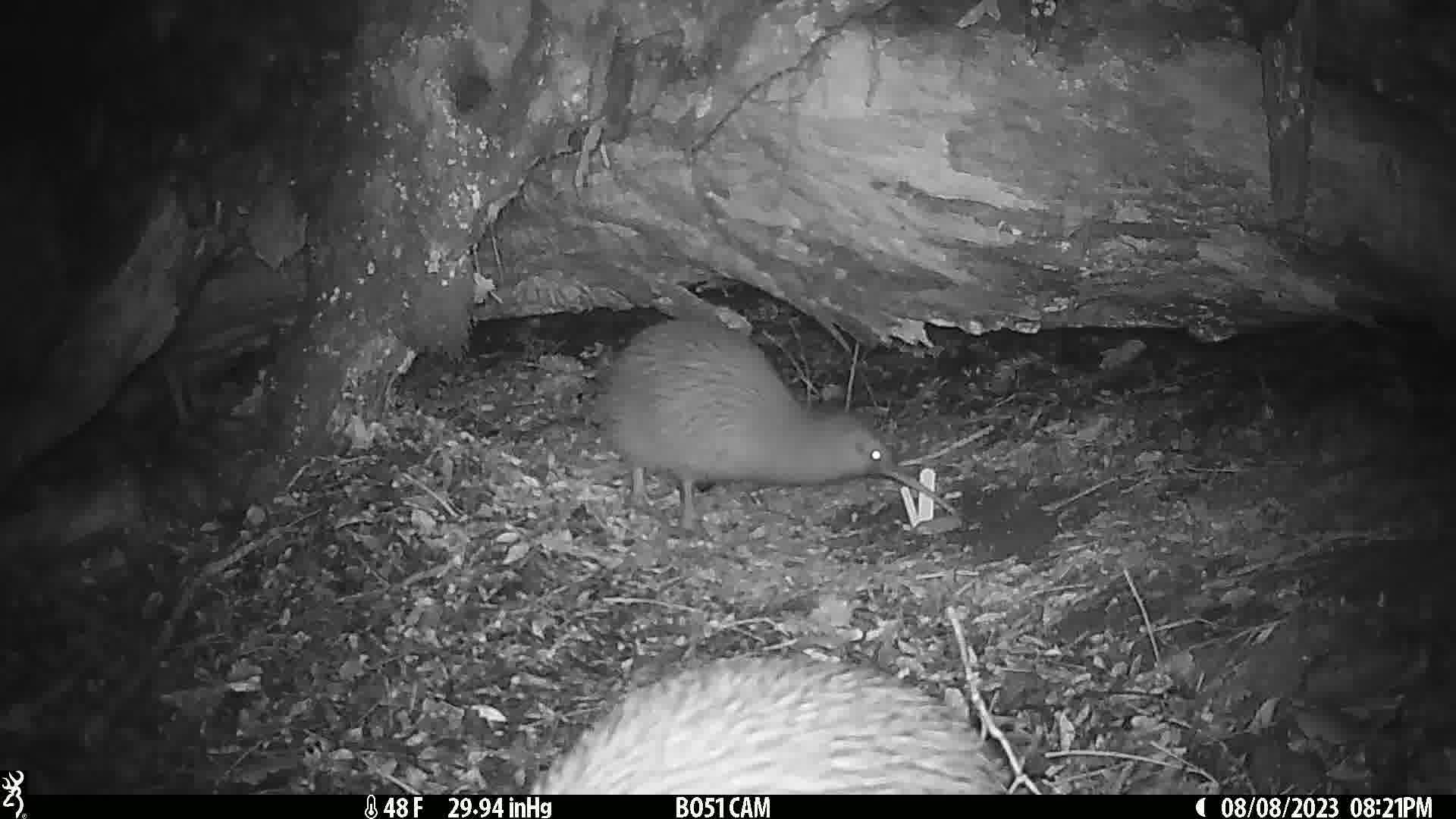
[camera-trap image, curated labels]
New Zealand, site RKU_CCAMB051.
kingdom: Animalia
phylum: Chordata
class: Aves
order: Apterygiformes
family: Apterygidae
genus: Apteryx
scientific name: Apteryx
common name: kiwi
Kiwi (Apteryx).